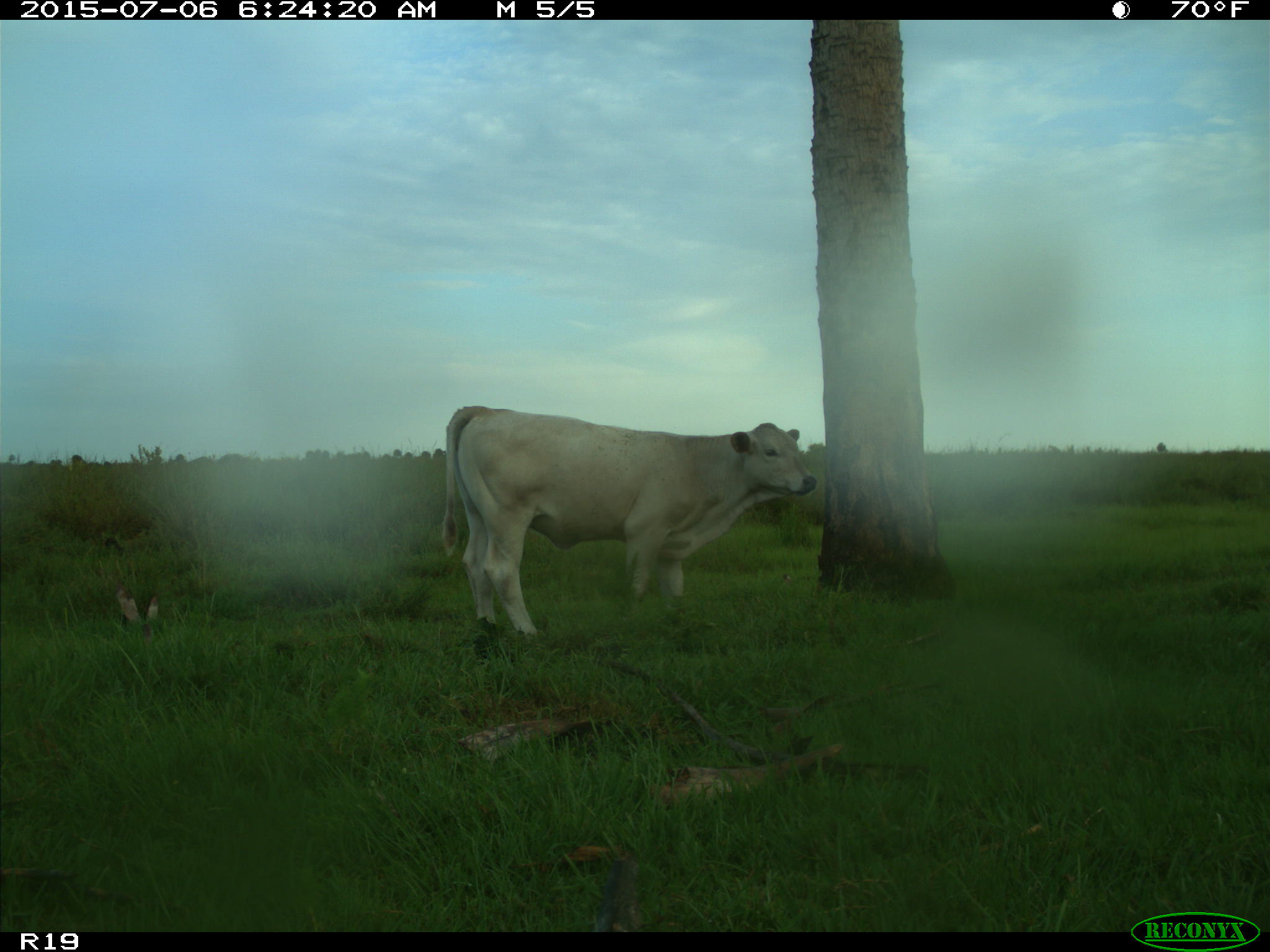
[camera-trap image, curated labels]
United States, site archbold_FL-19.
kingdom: Animalia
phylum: Chordata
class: Mammalia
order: Artiodactyla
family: Bovidae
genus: Bos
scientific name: Bos taurus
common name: domestic cow